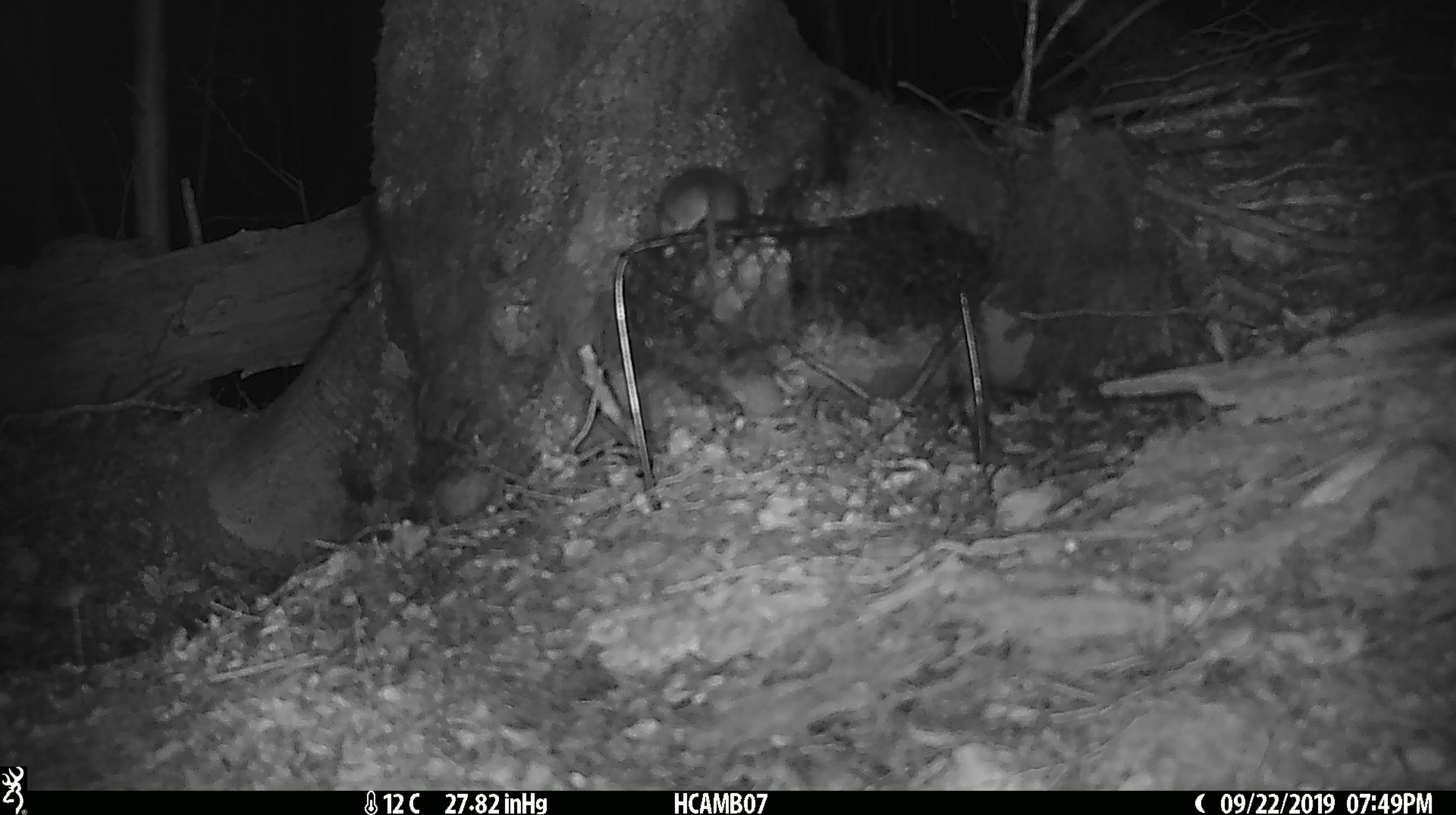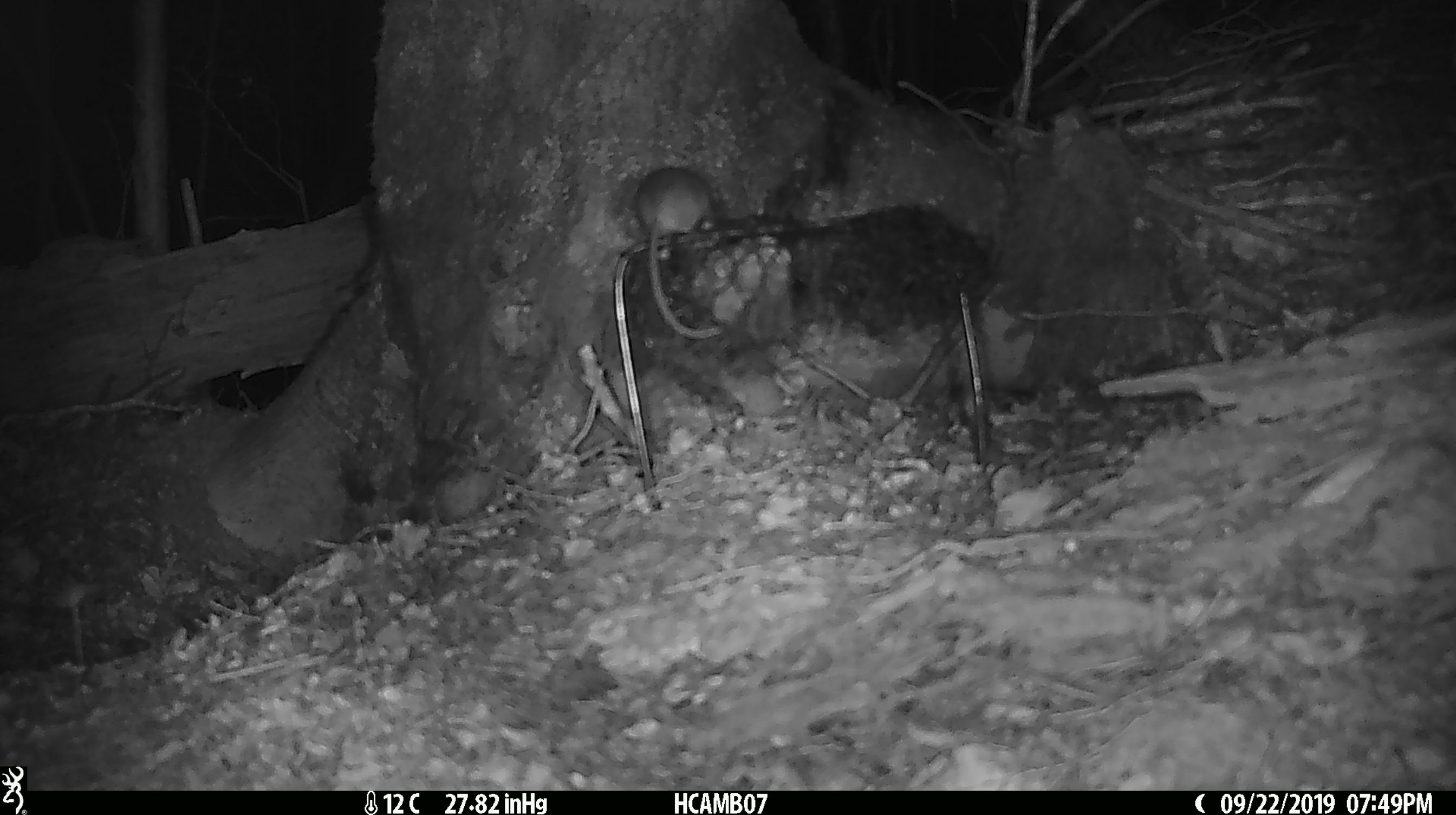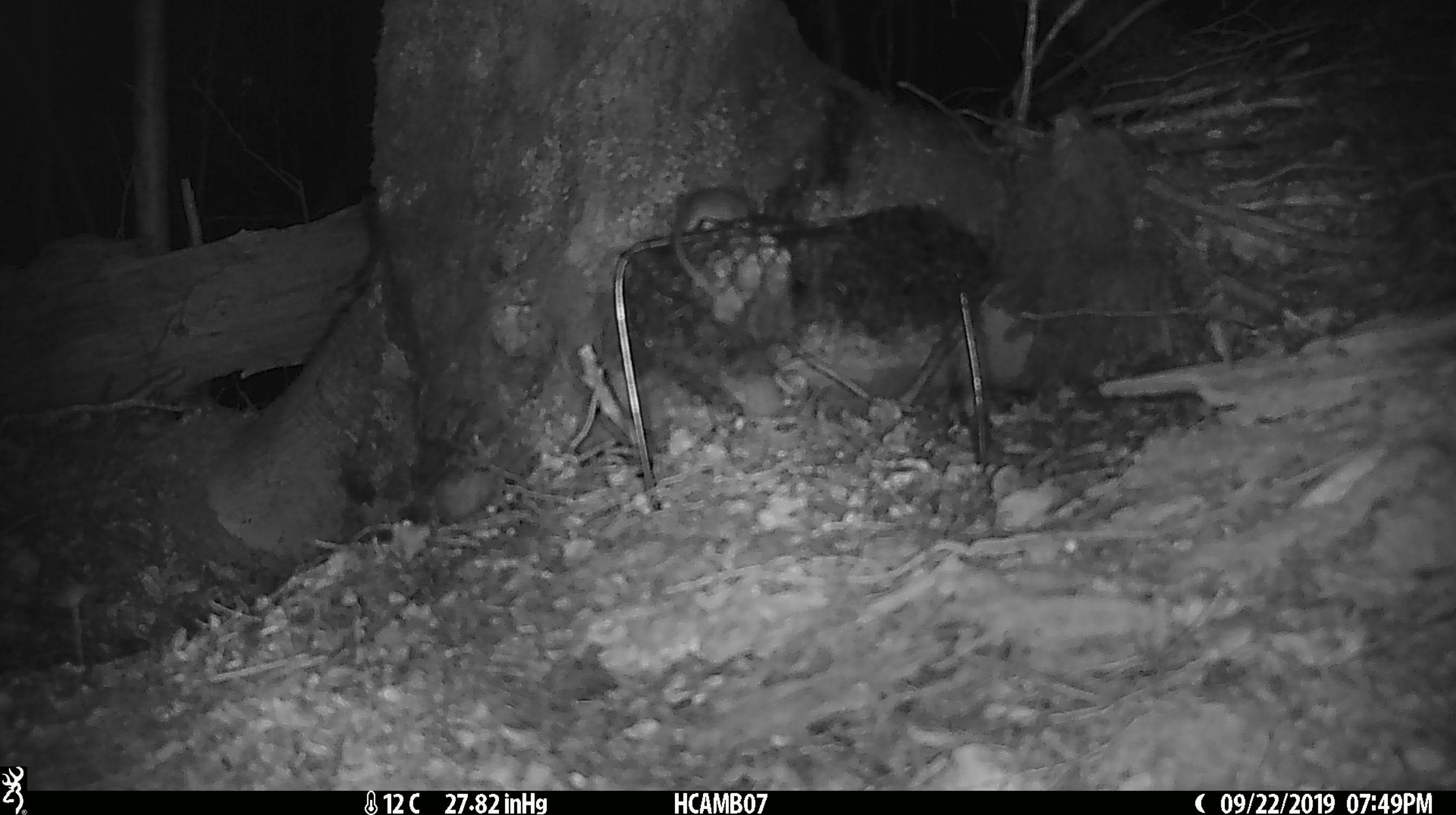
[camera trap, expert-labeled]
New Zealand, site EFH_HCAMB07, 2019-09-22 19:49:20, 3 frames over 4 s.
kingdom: Animalia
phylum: Chordata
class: Mammalia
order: Rodentia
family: Muridae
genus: Mus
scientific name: Mus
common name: mouse